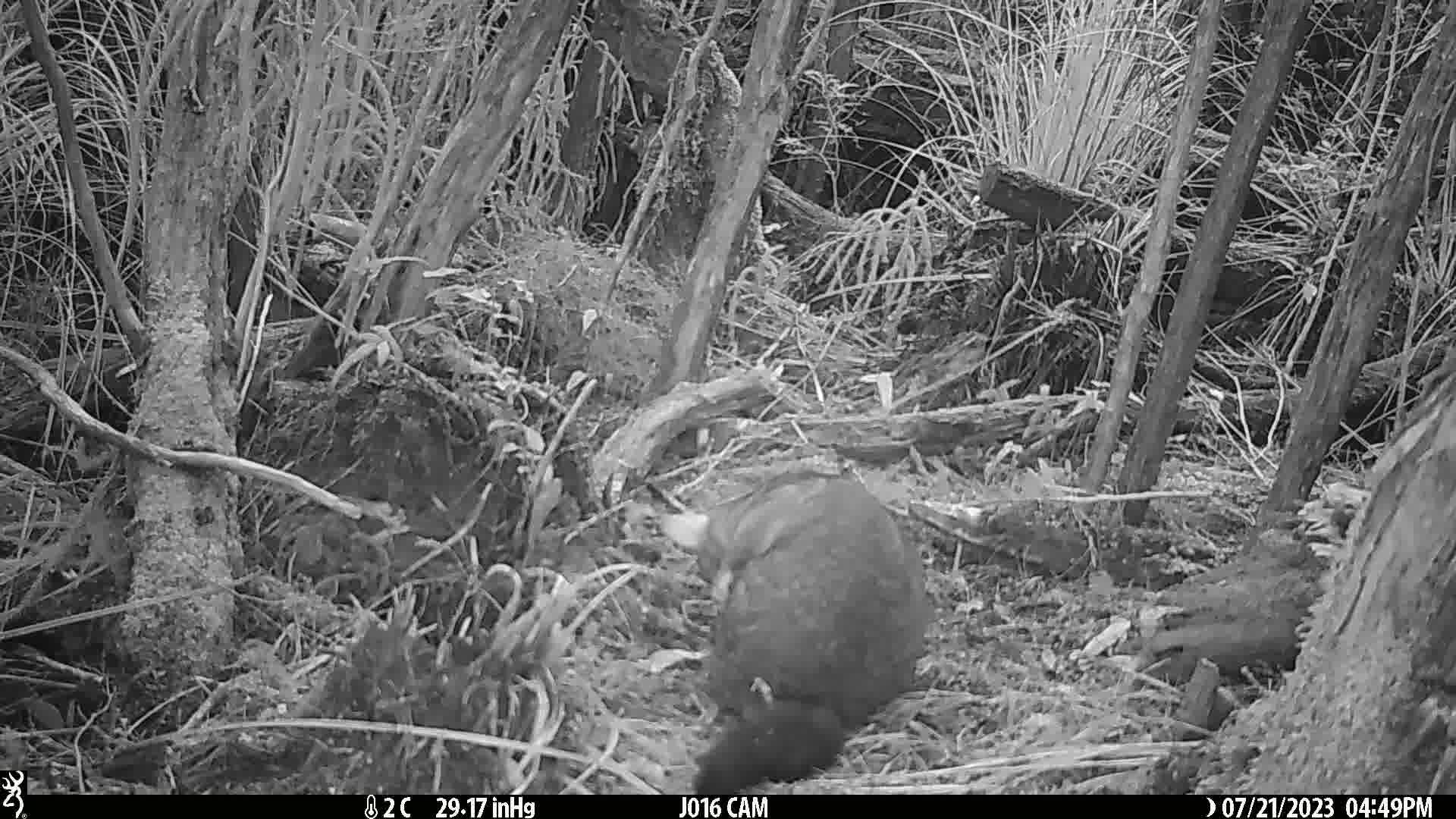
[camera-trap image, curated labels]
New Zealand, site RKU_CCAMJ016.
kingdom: Animalia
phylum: Chordata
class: Mammalia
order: Diprotodontia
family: Phalangeridae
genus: Trichosurus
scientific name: Trichosurus vulpecula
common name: common brushtail possum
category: possum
Possum (common brushtail possum) (Trichosurus vulpecula).